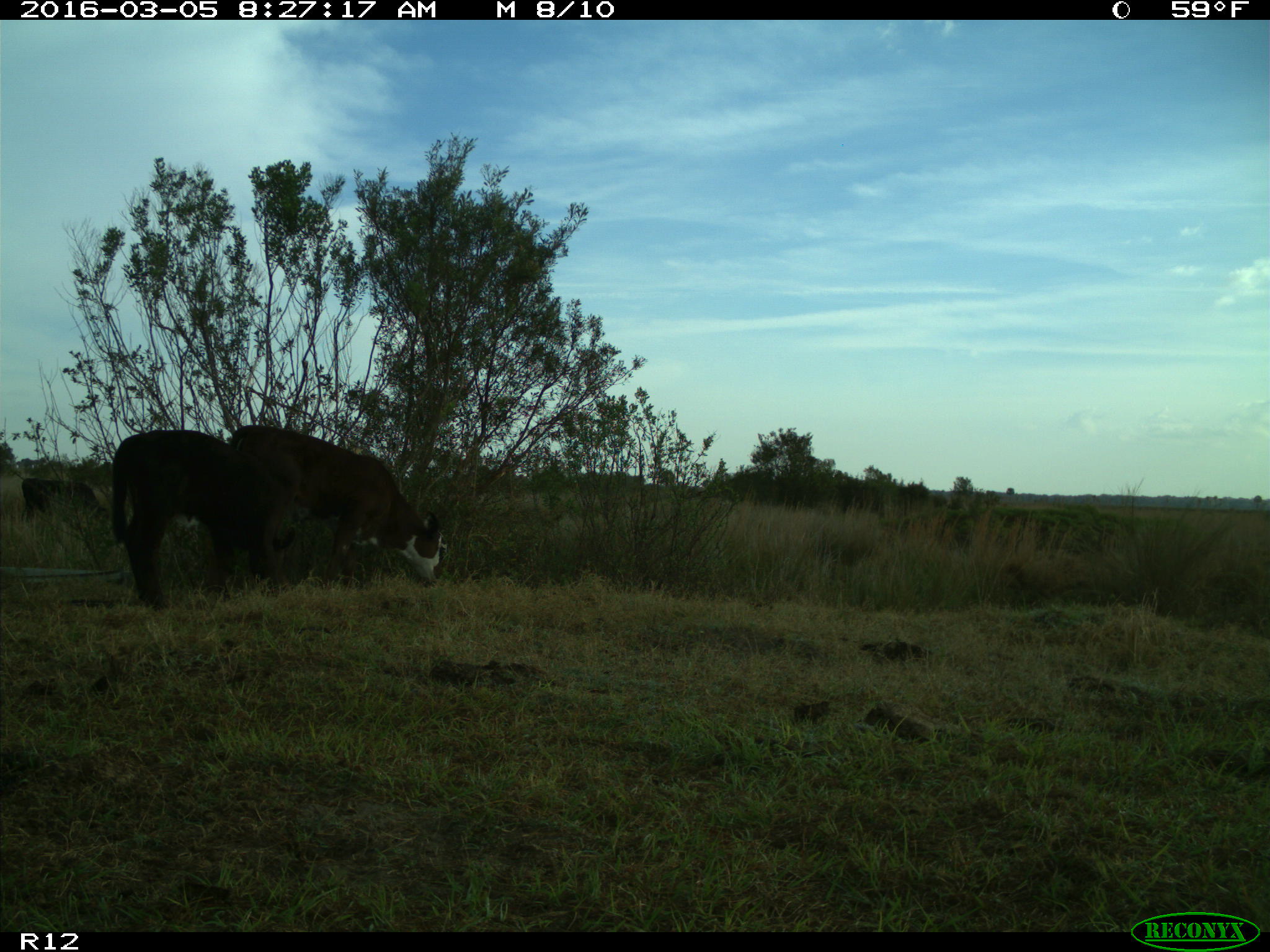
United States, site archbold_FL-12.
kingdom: Animalia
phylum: Chordata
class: Mammalia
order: Artiodactyla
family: Bovidae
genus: Bos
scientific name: Bos taurus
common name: domestic cow